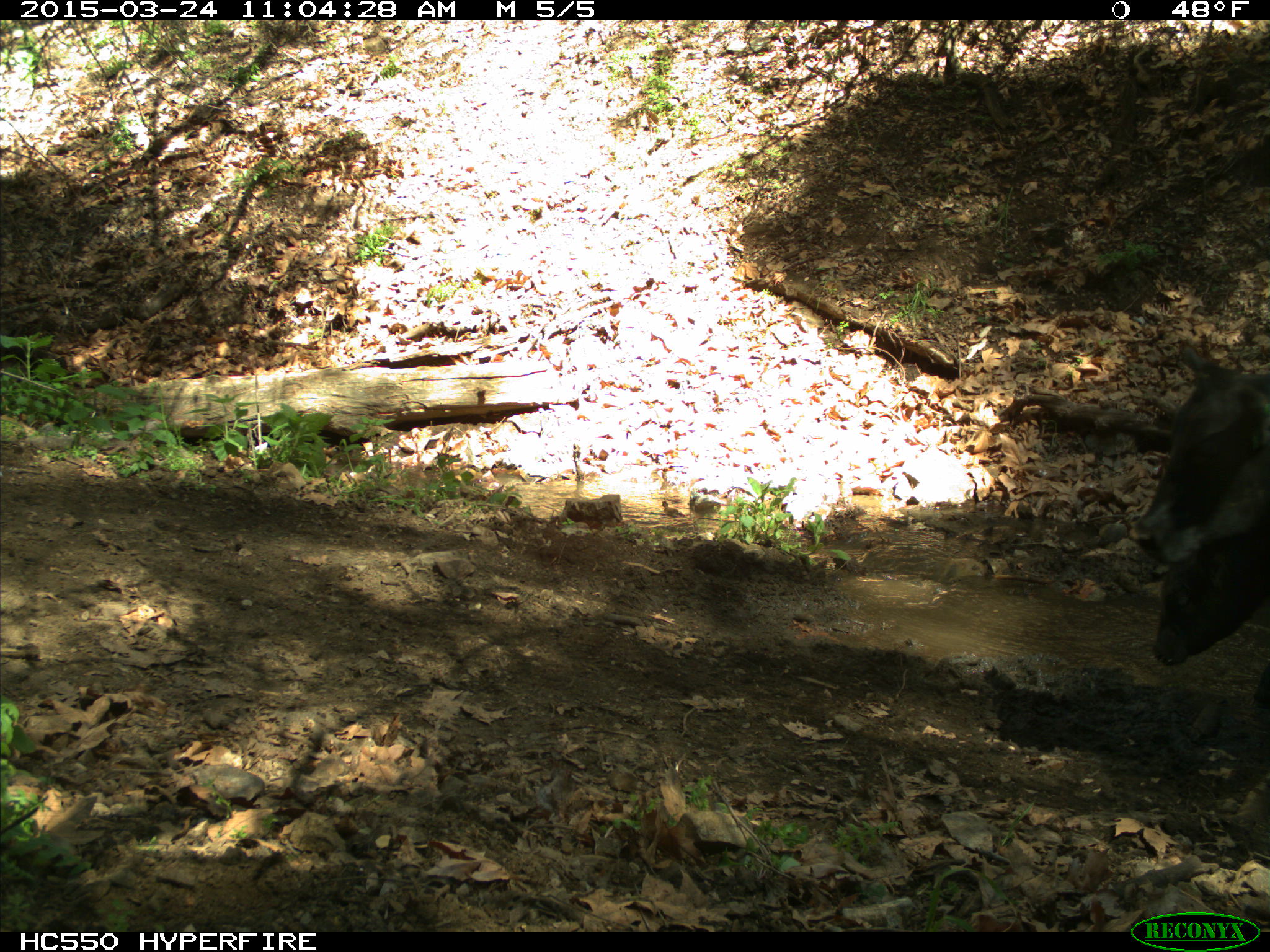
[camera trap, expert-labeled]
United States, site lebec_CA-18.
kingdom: Animalia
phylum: Chordata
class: Mammalia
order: Artiodactyla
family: Bovidae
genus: Bos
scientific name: Bos taurus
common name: domestic cow